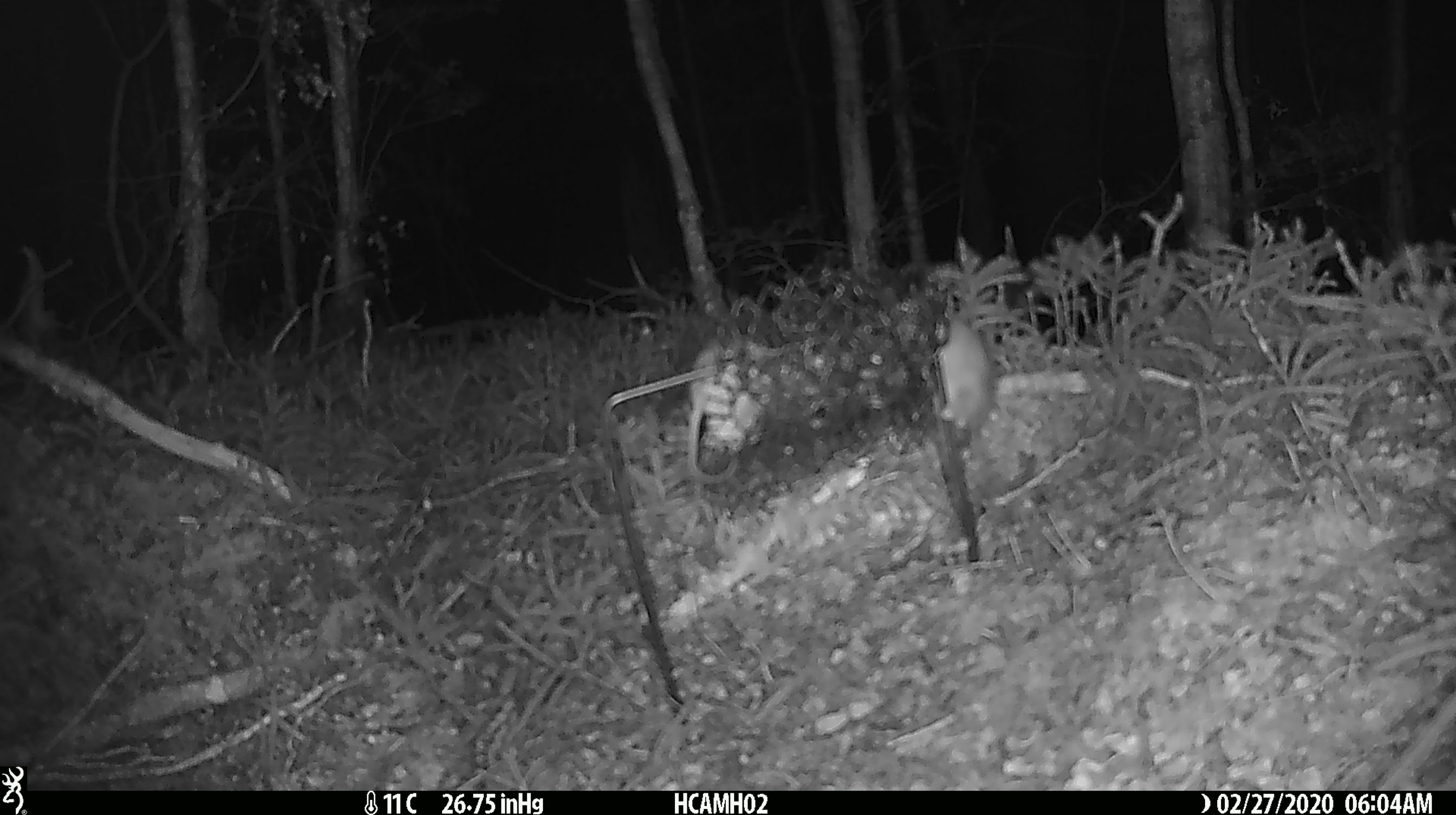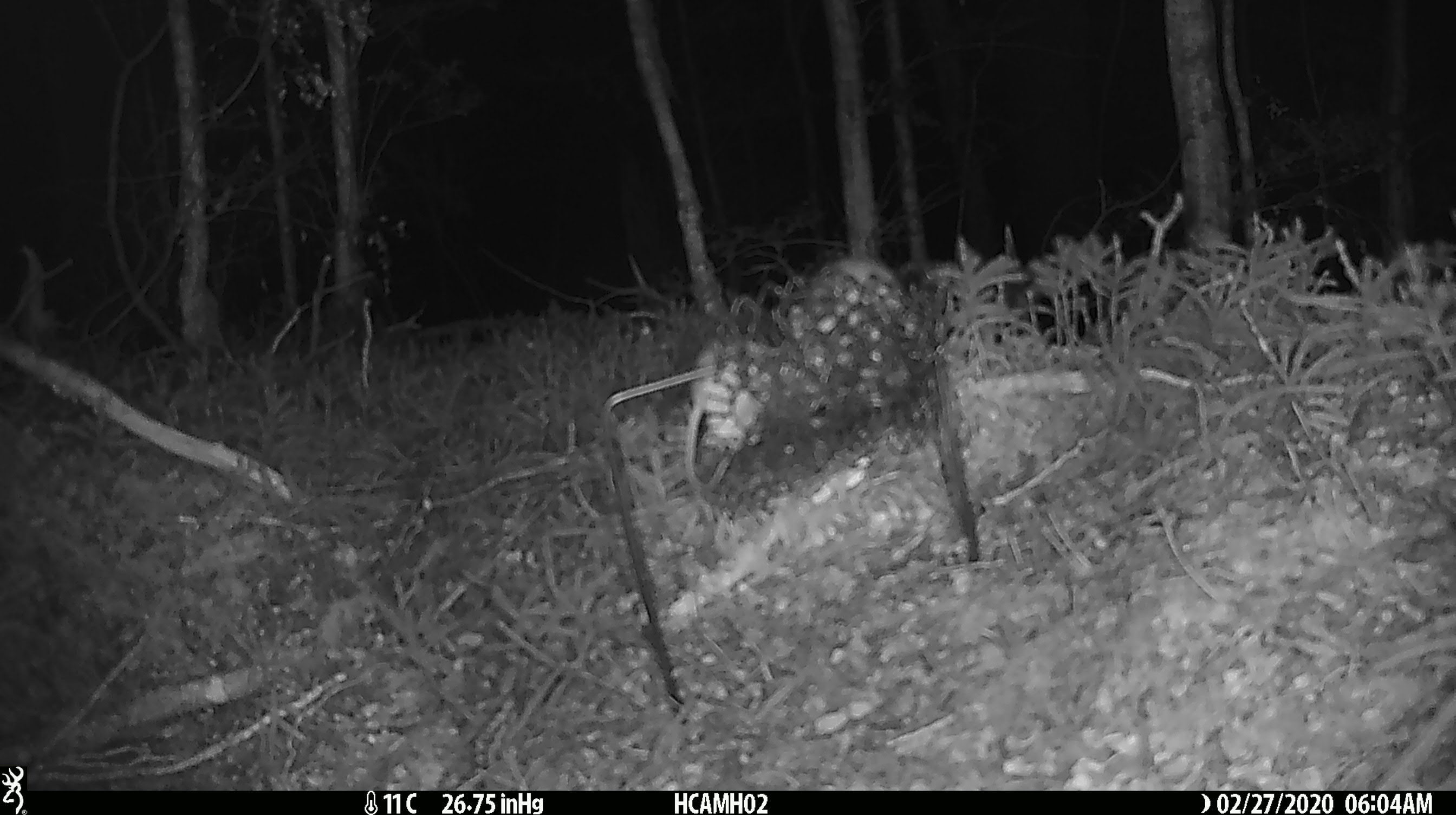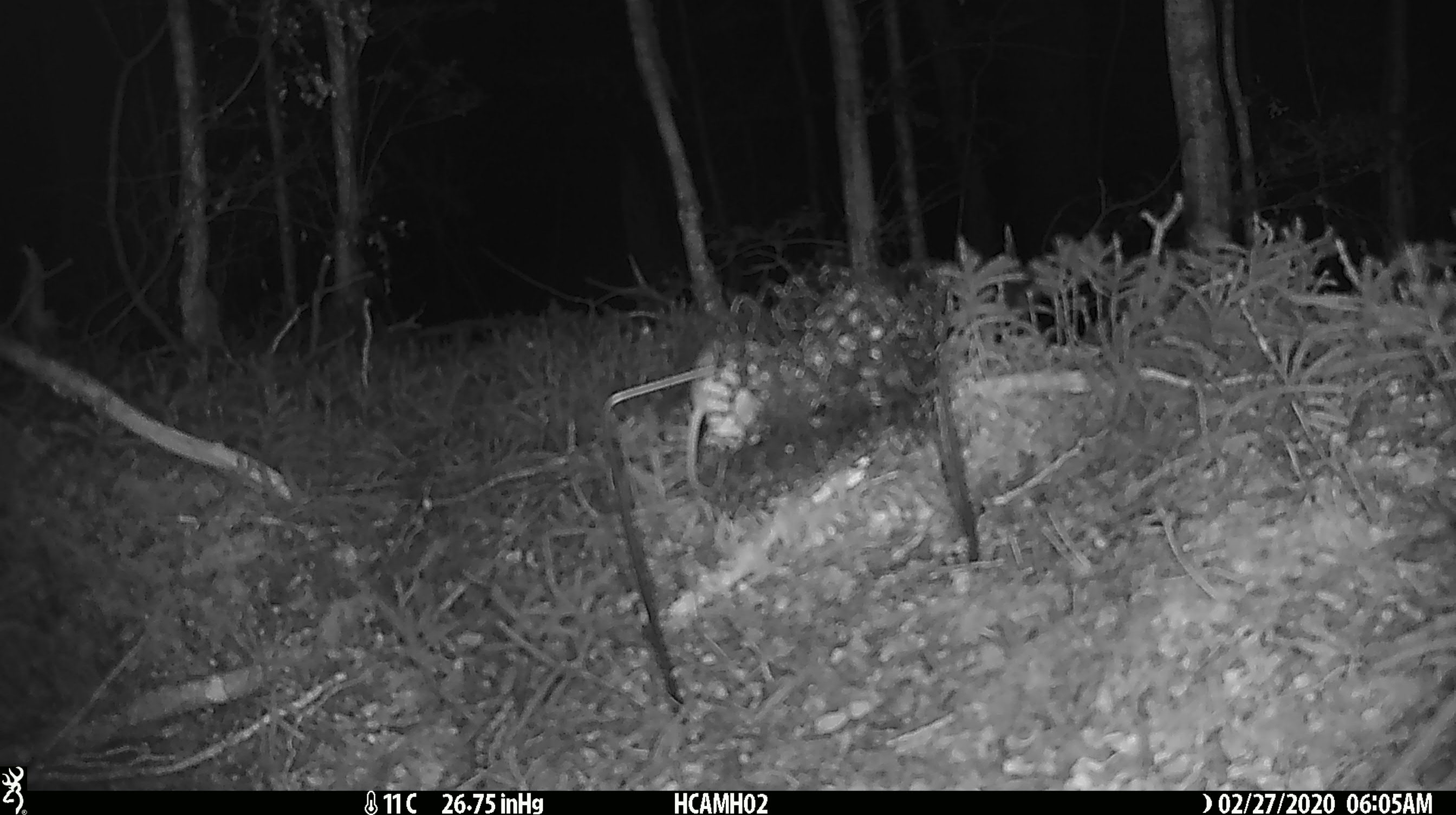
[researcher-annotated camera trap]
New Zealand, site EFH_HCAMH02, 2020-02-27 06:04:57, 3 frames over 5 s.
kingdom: Animalia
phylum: Chordata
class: Mammalia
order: Rodentia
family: Muridae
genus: Mus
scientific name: Mus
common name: mouse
Mouse (Mus).